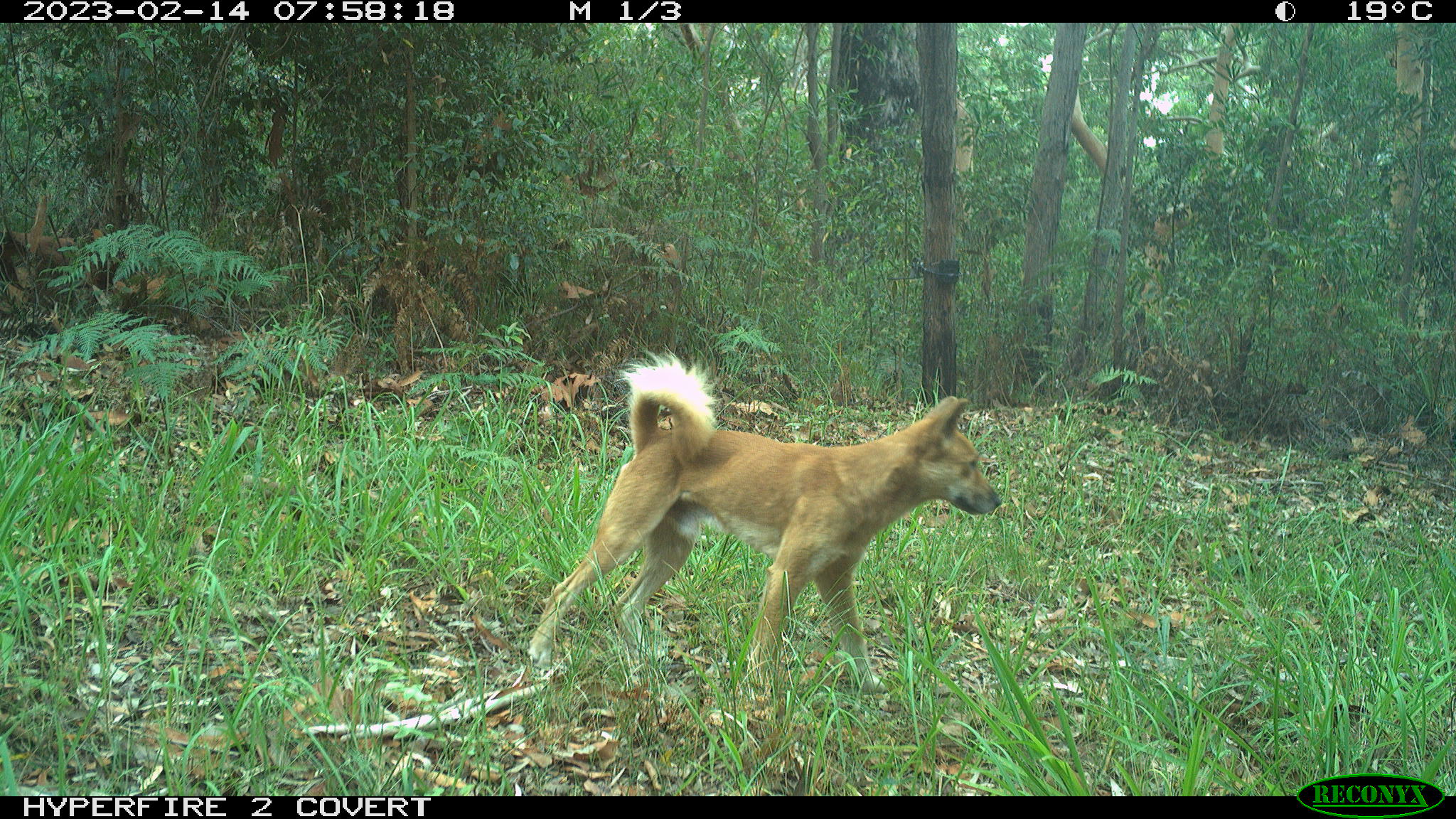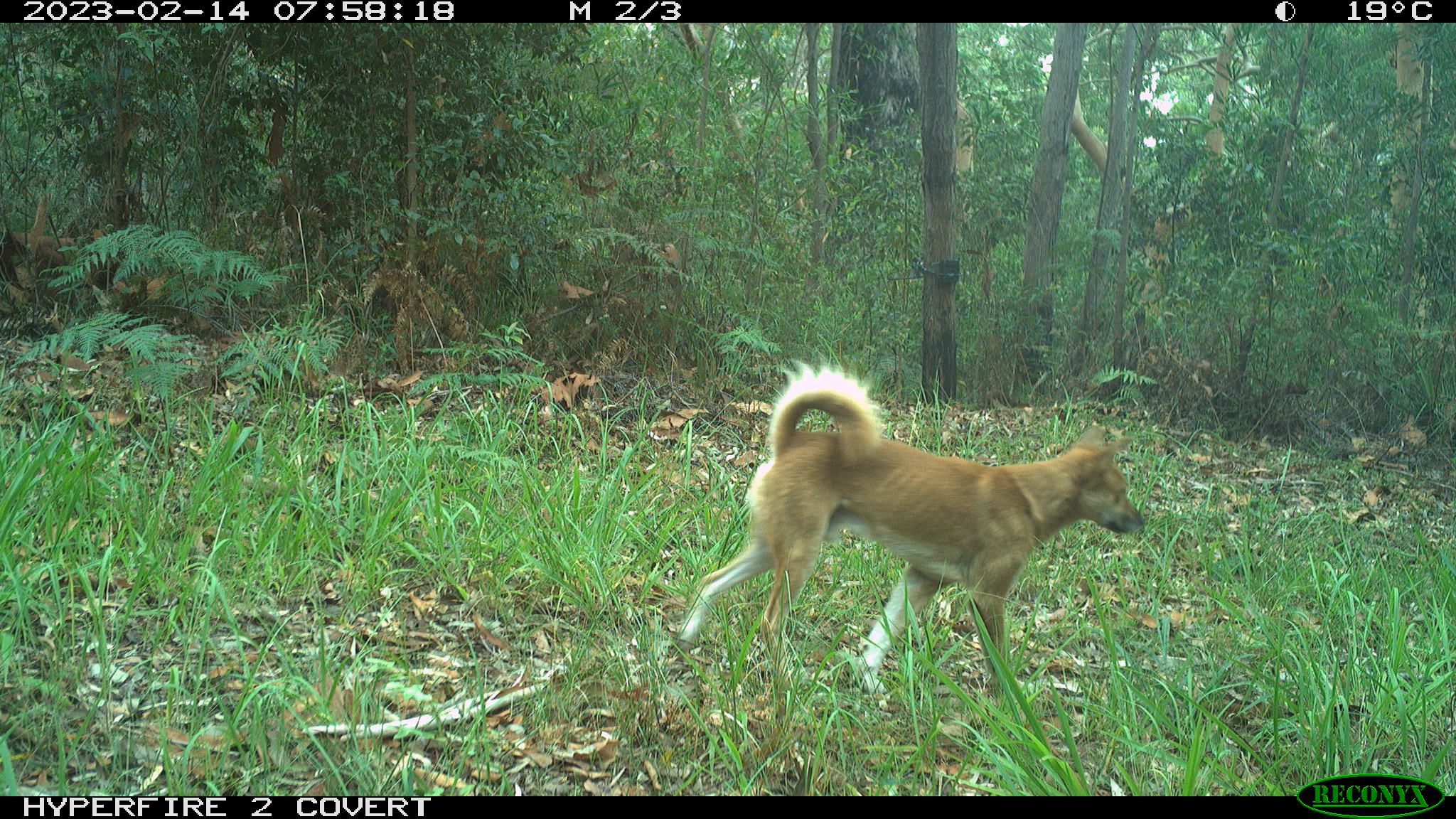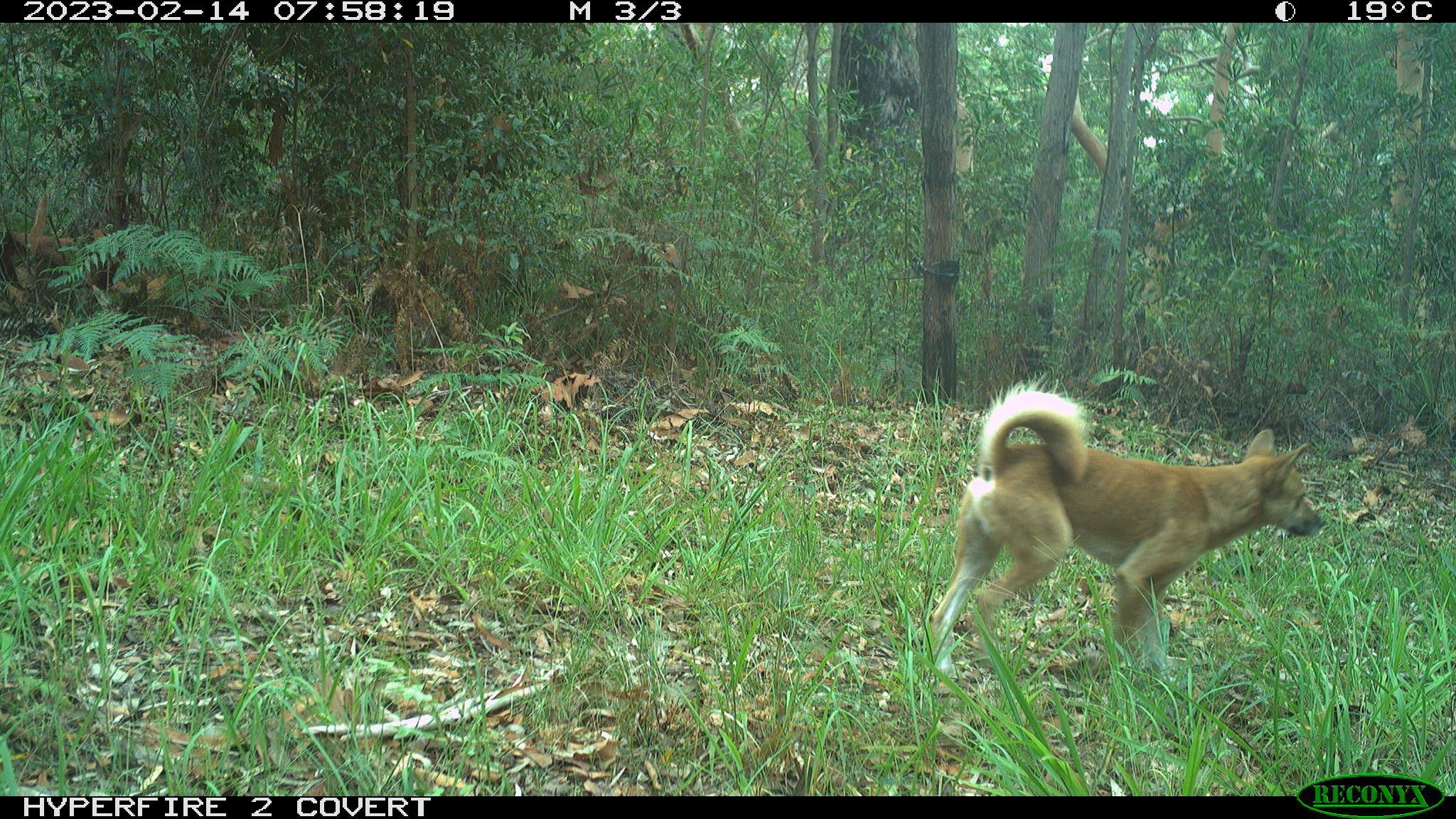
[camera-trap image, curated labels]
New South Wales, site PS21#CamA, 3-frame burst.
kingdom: Animalia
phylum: Chordata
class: Mammalia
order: Carnivora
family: Canidae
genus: Canis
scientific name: Canis familiaris dingo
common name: dingo